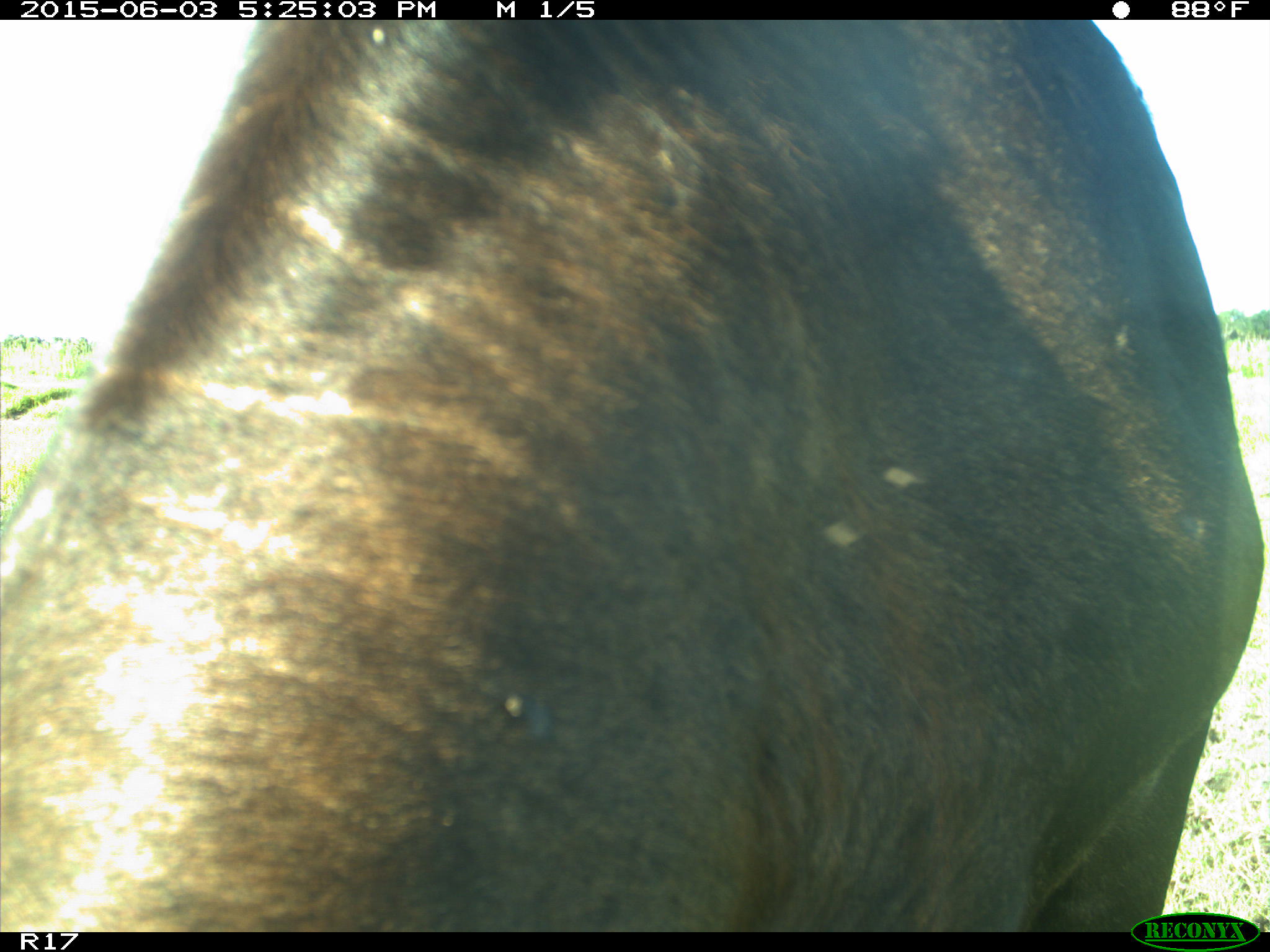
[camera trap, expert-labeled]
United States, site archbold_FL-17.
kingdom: Animalia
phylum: Chordata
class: Mammalia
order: Artiodactyla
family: Bovidae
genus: Bos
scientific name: Bos taurus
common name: domestic cow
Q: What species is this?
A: Bos taurus (domestic cow).